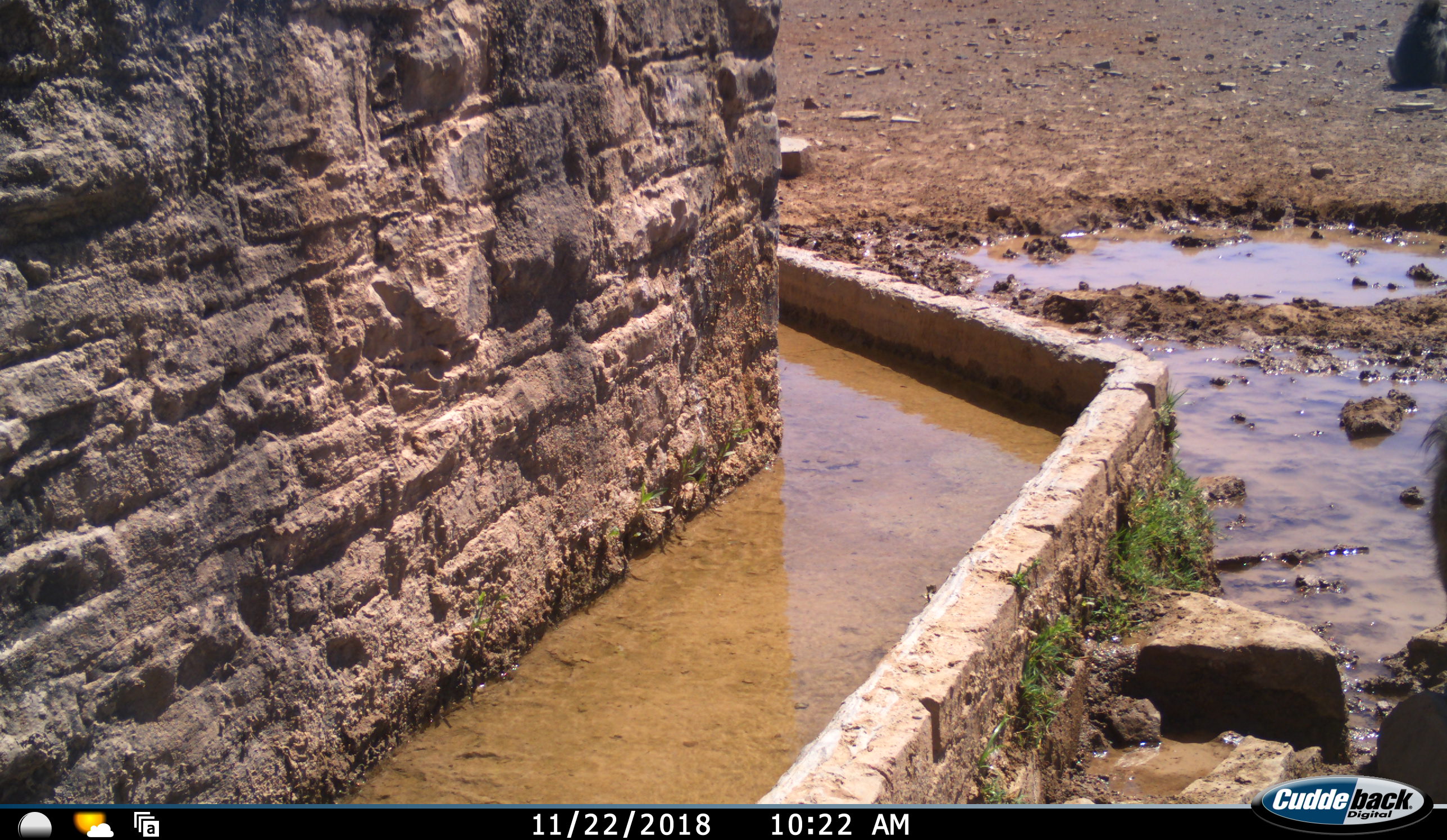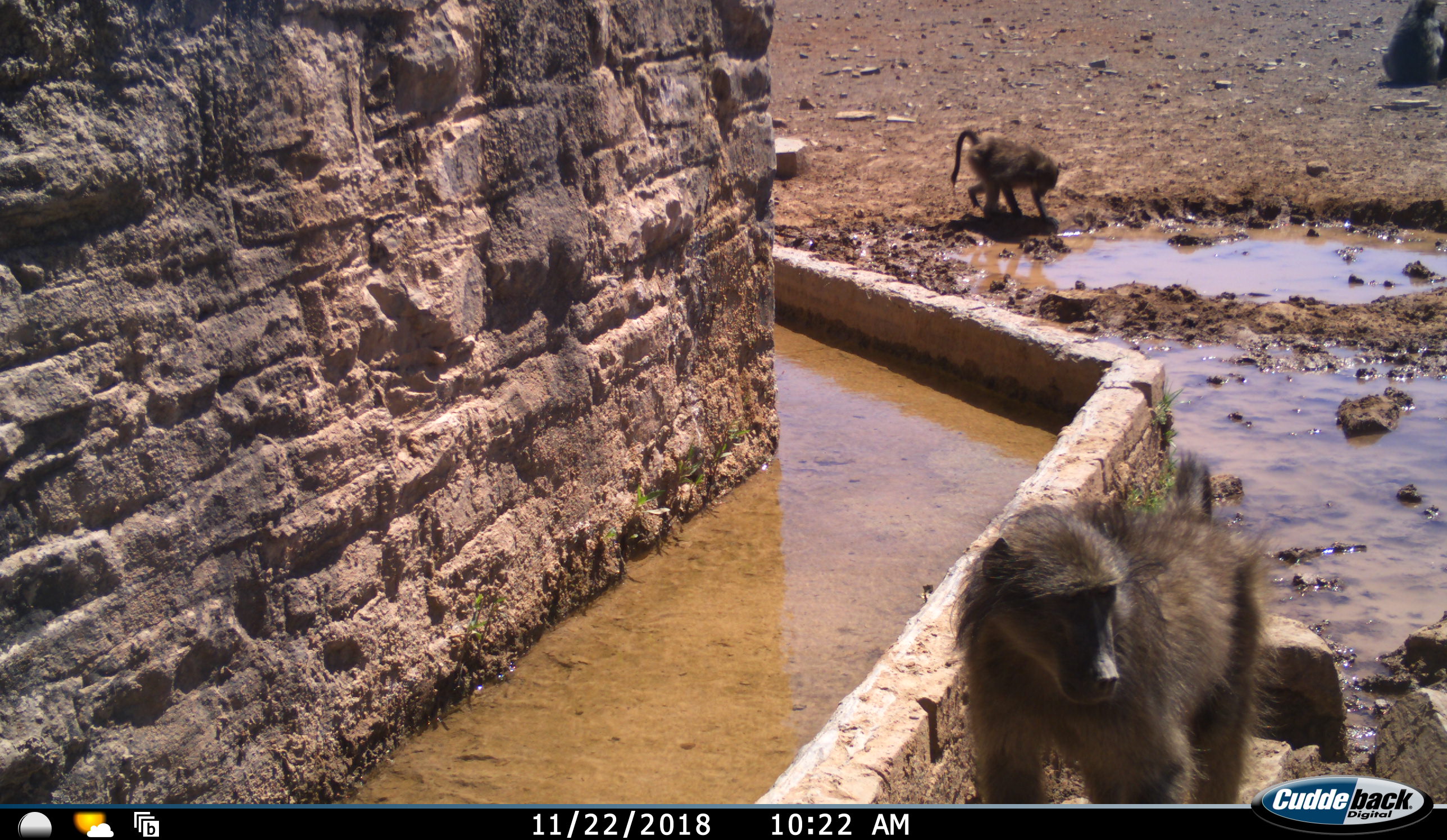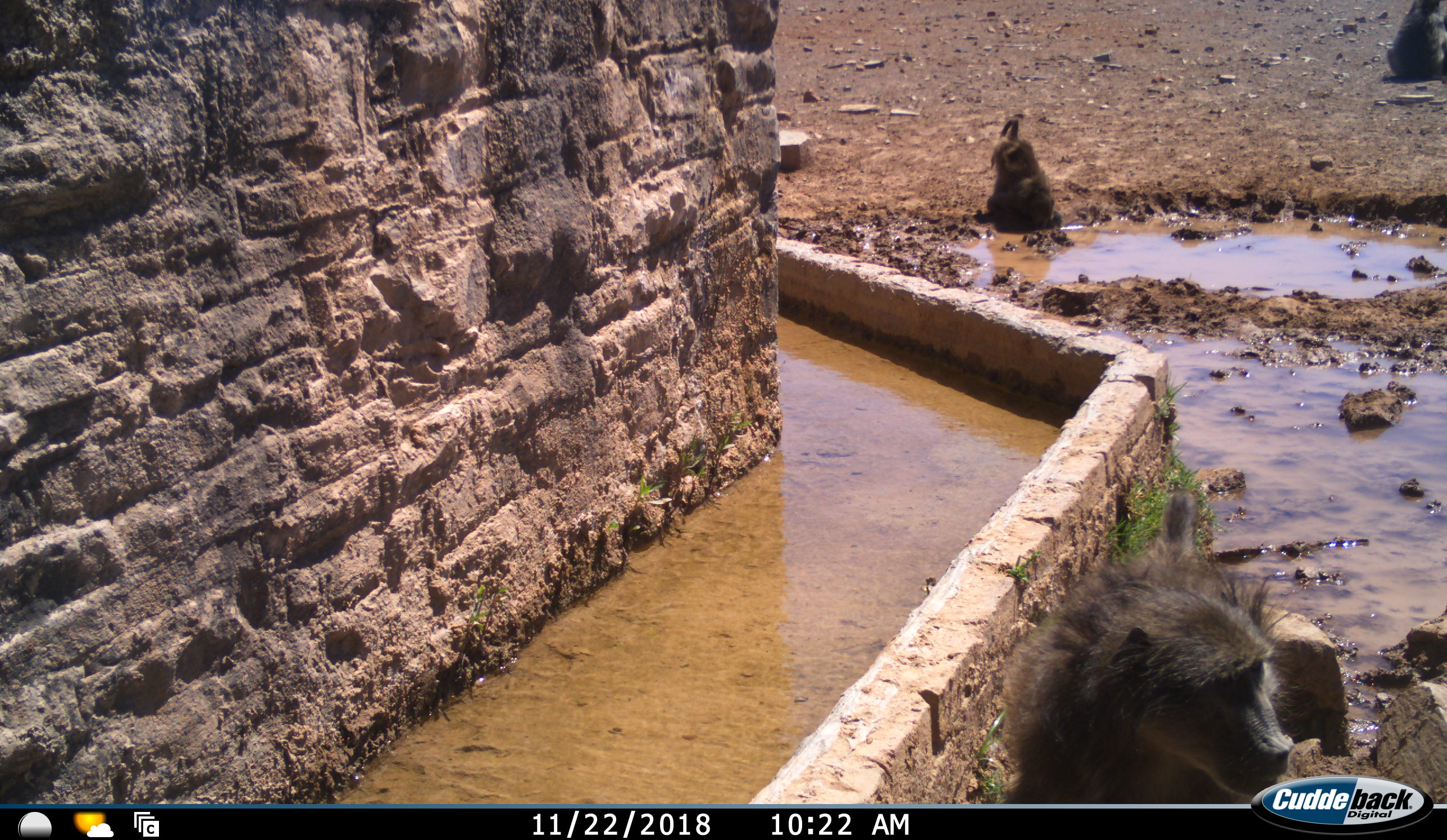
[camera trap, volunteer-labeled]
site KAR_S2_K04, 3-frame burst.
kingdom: Animalia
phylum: Chordata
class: Mammalia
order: Primates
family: Cercopithecidae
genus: Papio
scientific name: Papio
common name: baboon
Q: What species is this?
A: Baboon (Papio).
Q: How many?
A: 3.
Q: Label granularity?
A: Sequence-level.